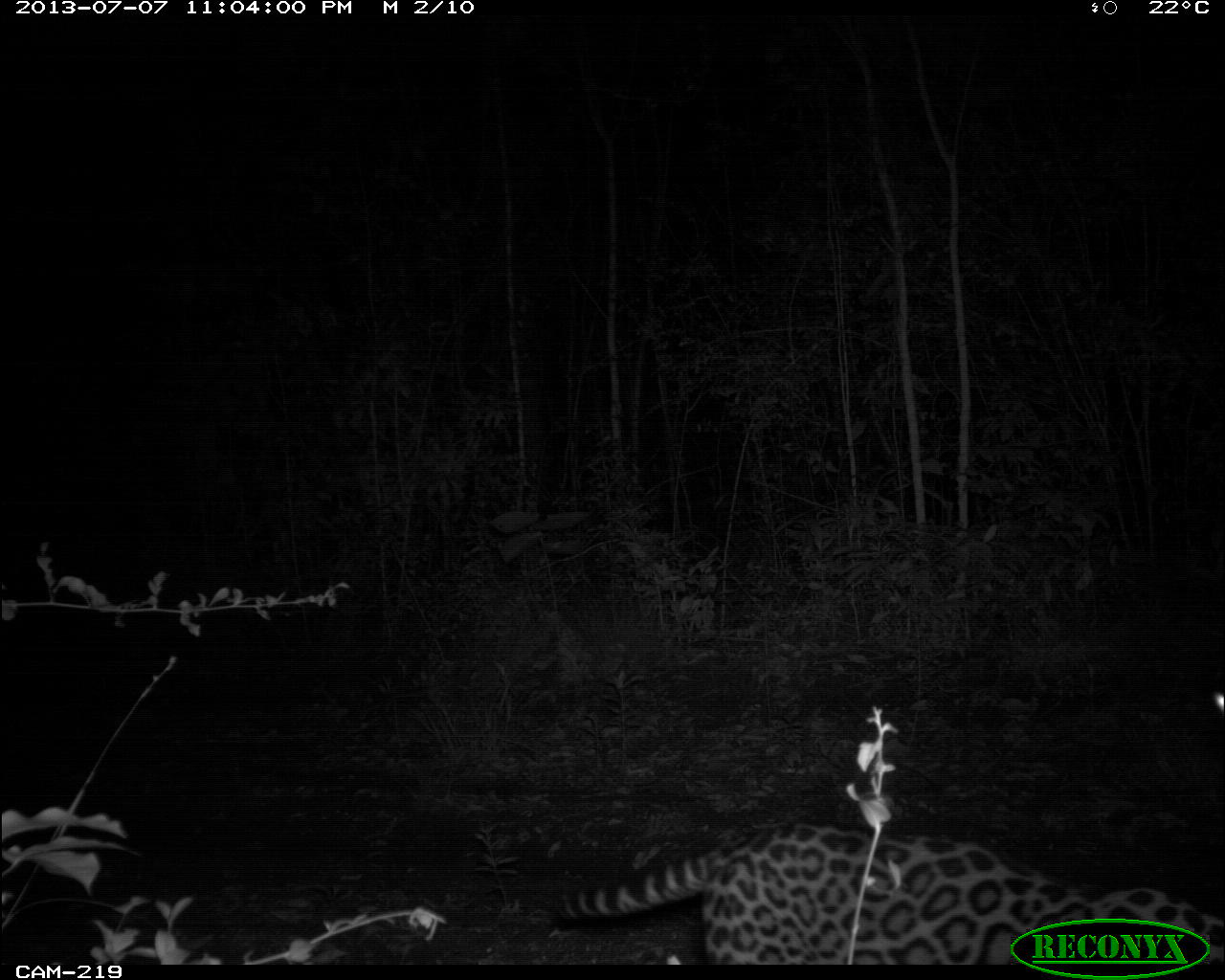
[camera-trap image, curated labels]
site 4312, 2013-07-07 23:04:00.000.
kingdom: Animalia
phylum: Chordata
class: Mammalia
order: Carnivora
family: Felidae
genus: Leopardus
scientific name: Leopardus pardalis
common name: ocelot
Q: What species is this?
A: Leopardus pardalis (ocelot).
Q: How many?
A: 1.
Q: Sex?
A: Female.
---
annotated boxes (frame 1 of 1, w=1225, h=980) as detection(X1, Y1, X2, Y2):
leopardus pardalis: detection(549, 816, 1225, 960)